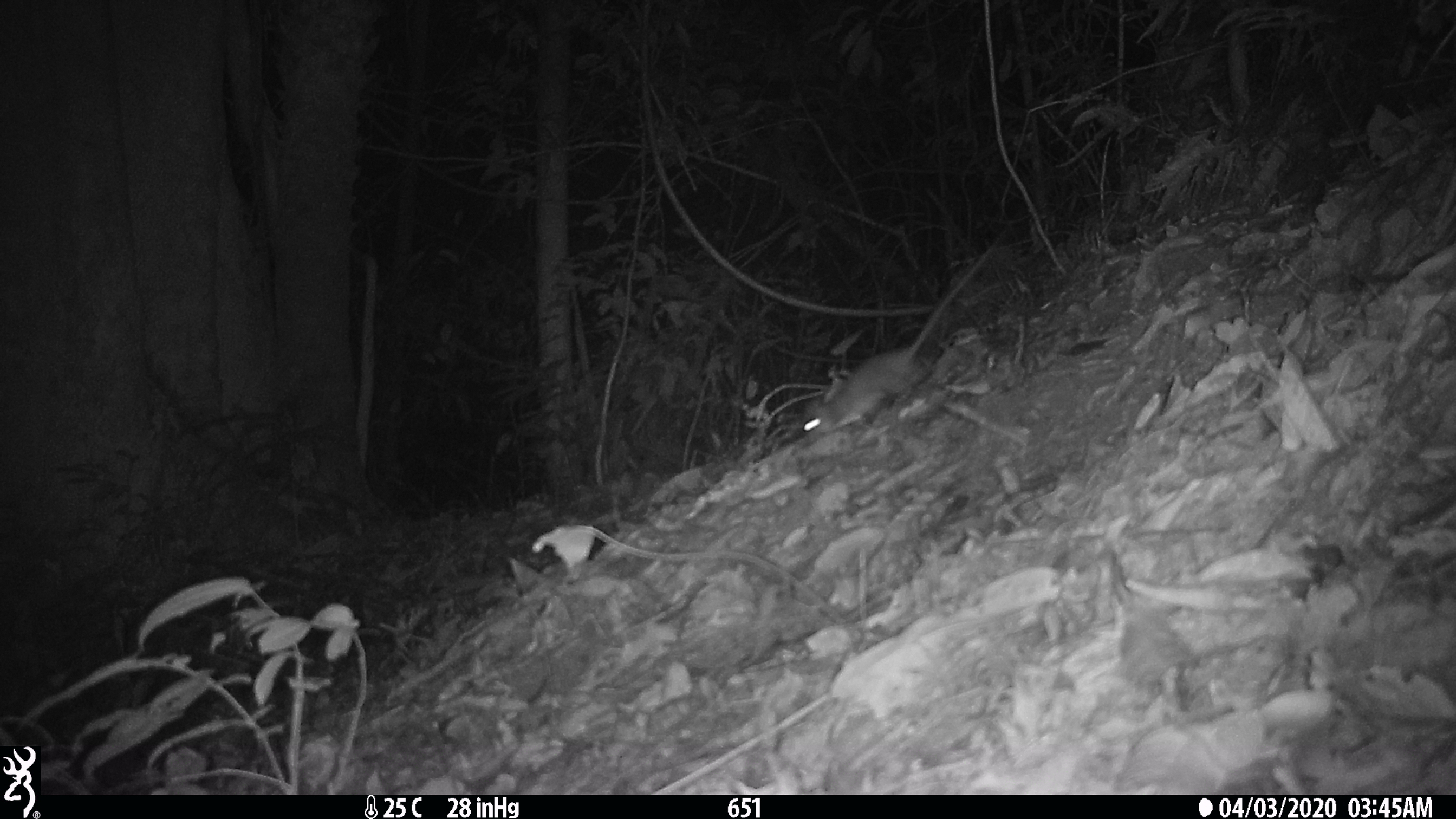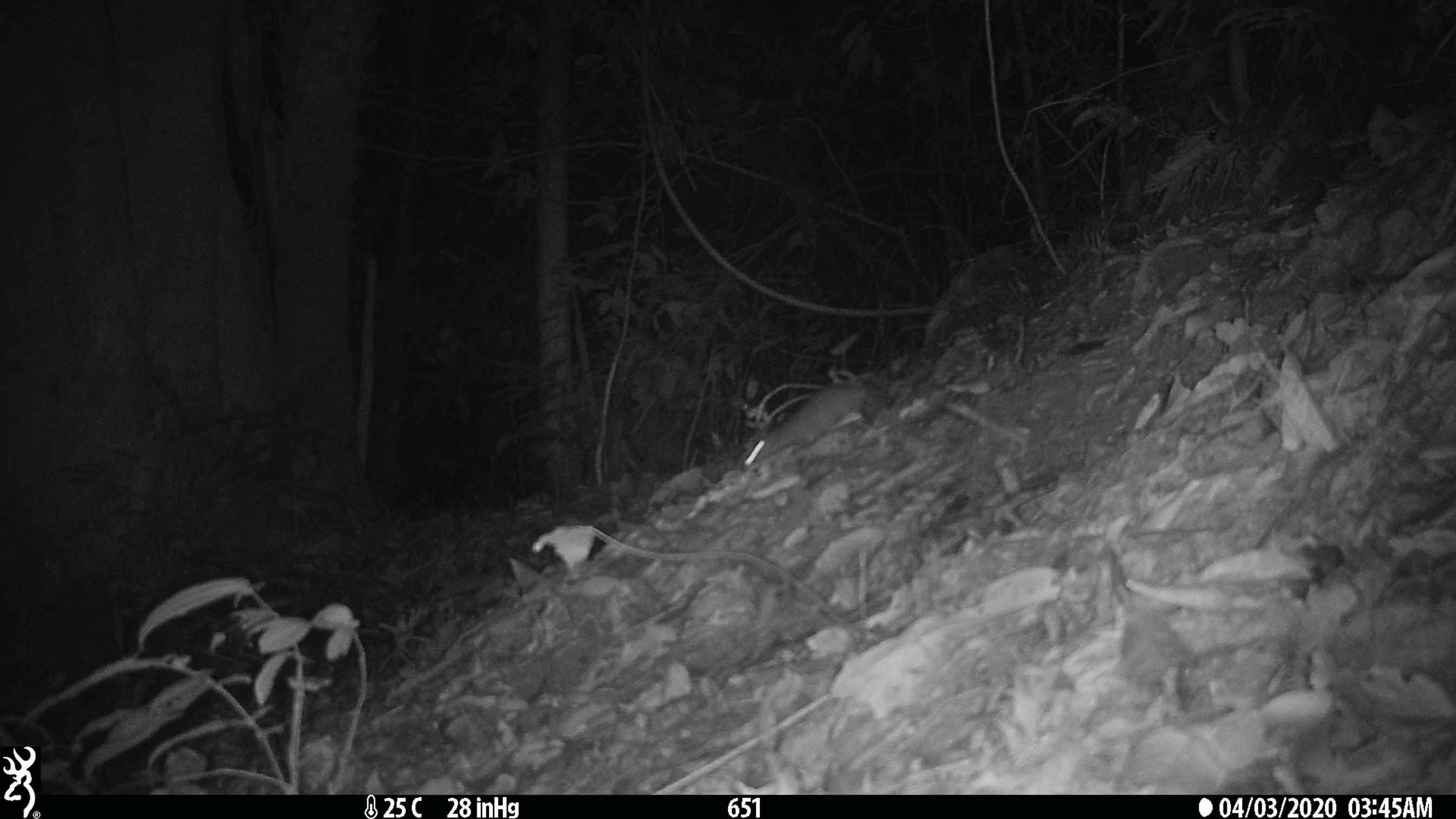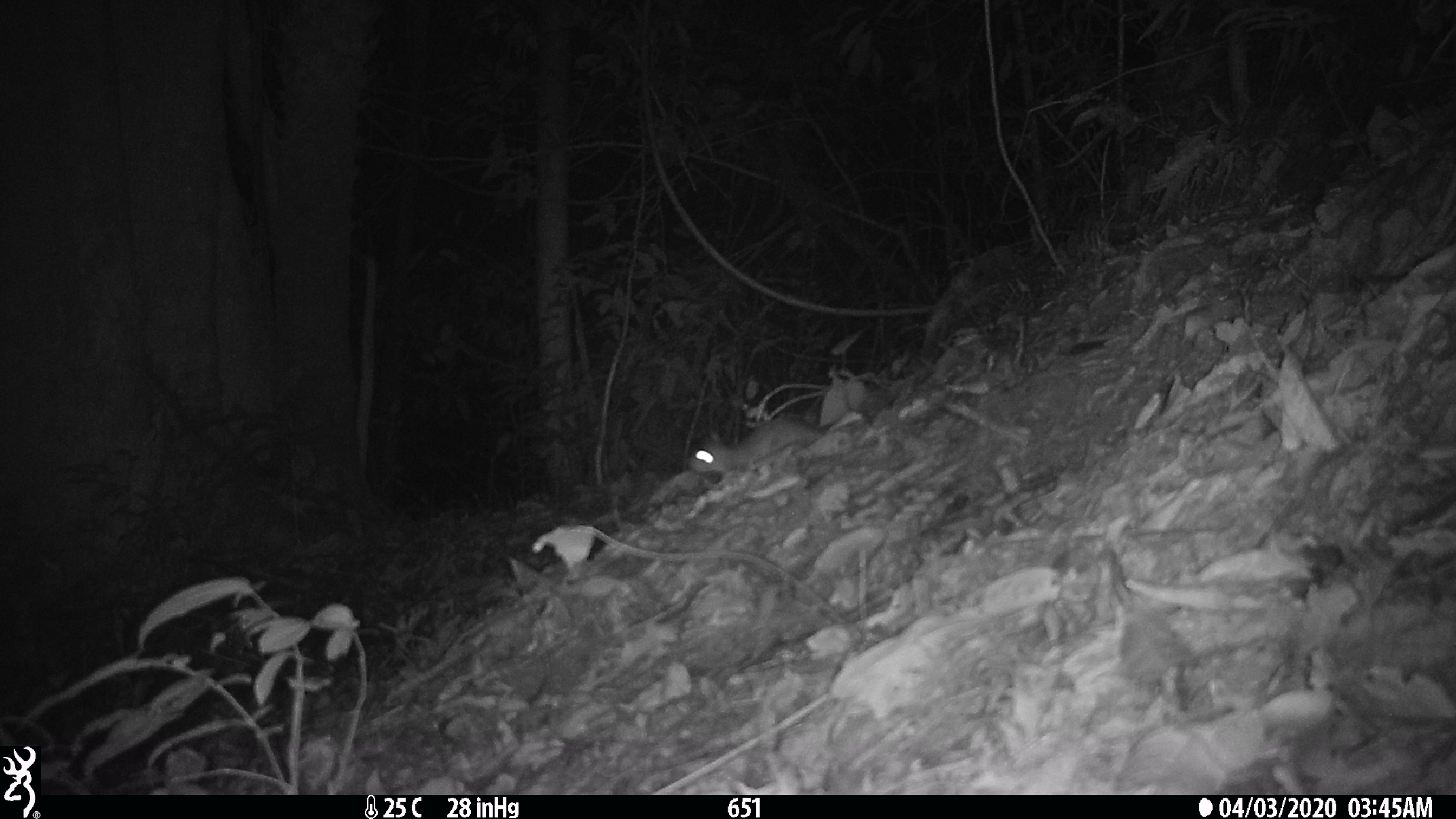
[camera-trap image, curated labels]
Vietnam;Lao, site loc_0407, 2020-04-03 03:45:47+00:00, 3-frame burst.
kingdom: Animalia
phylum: Chordata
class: Mammalia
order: Rodentia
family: Muridae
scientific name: Muridae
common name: old-world mice and rats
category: unidentified murid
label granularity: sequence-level